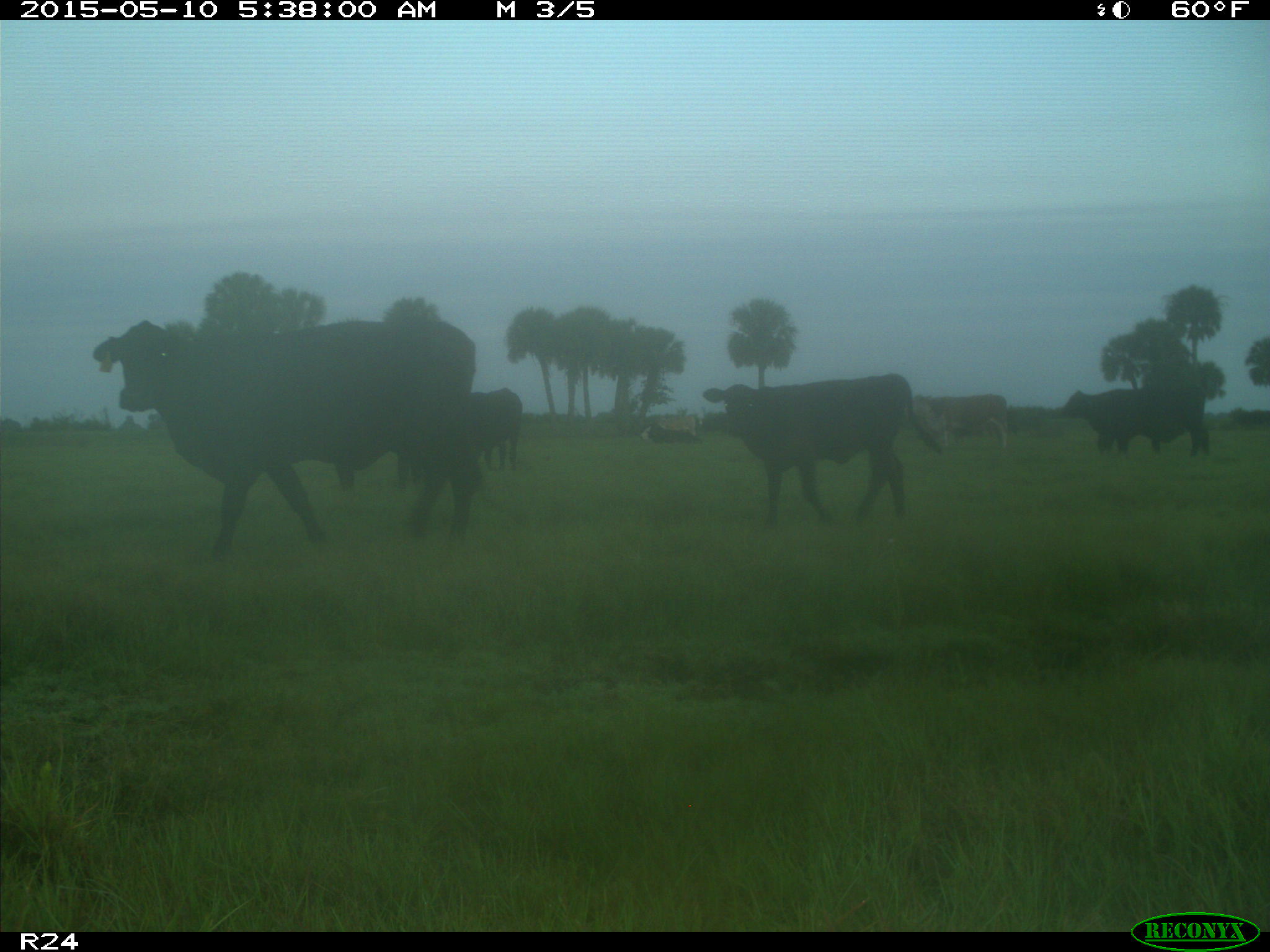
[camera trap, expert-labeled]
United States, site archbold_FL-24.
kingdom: Animalia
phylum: Chordata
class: Mammalia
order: Artiodactyla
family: Bovidae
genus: Bos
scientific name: Bos taurus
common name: domestic cow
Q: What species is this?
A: Bos taurus (domestic cow).